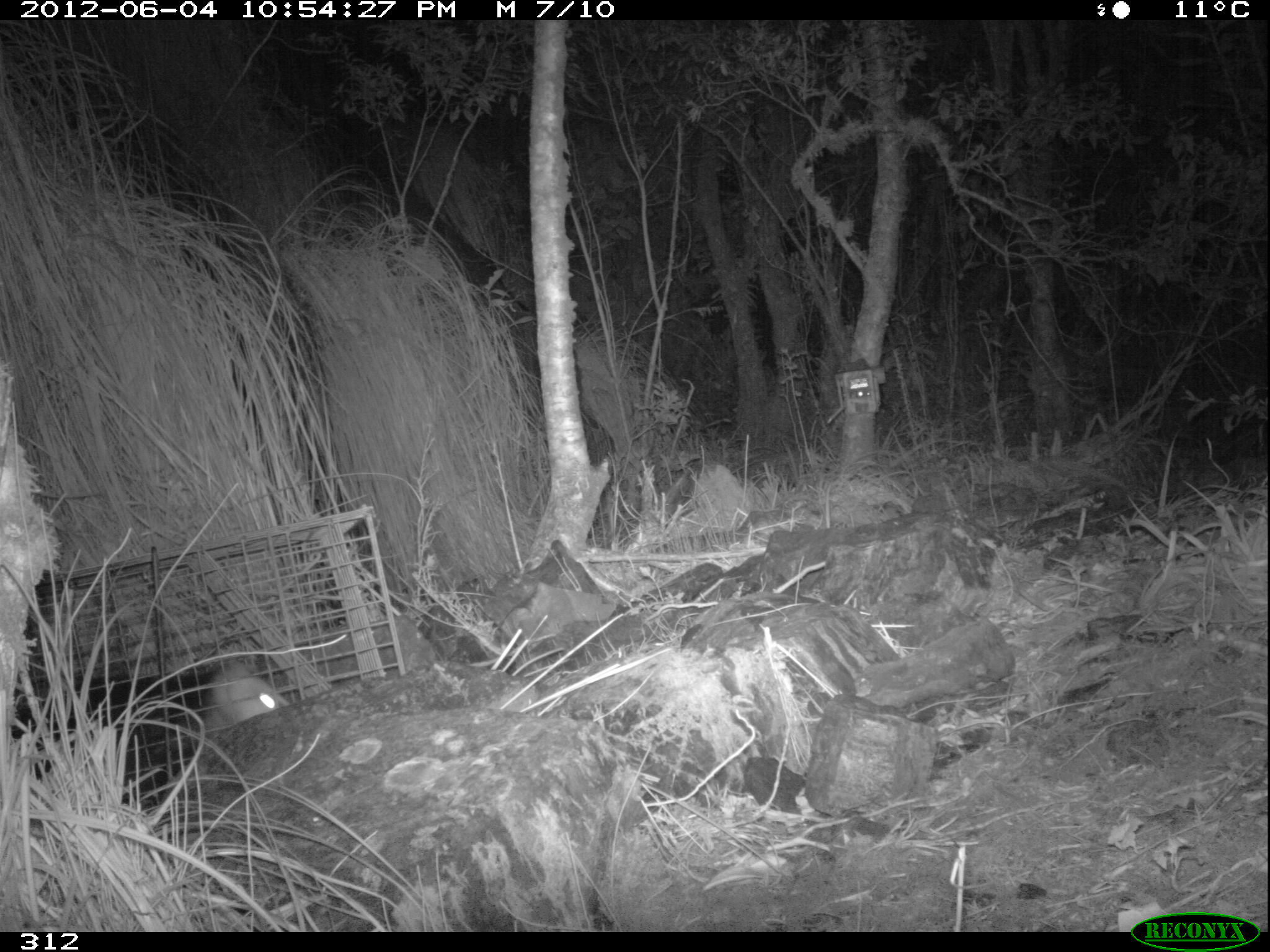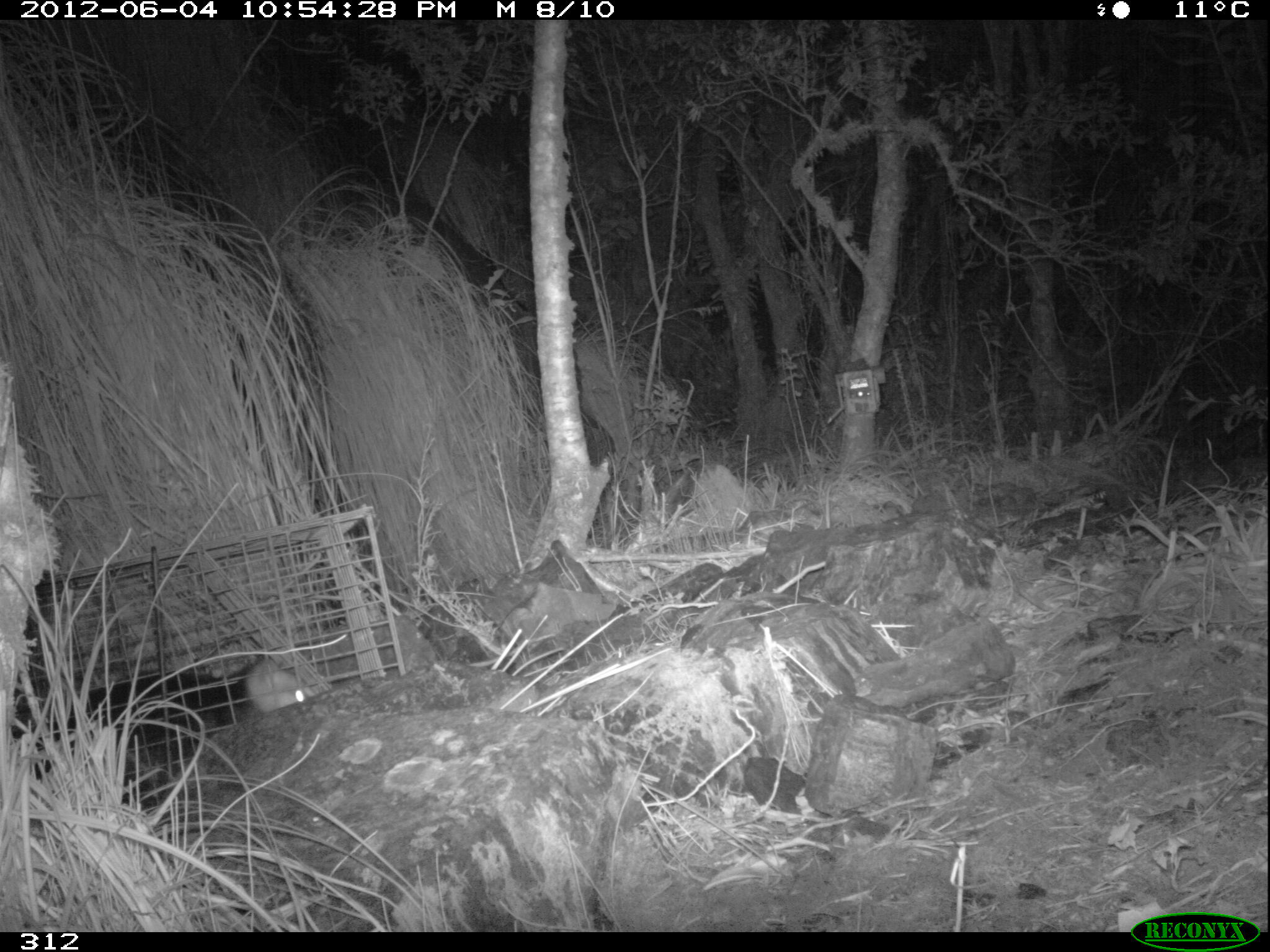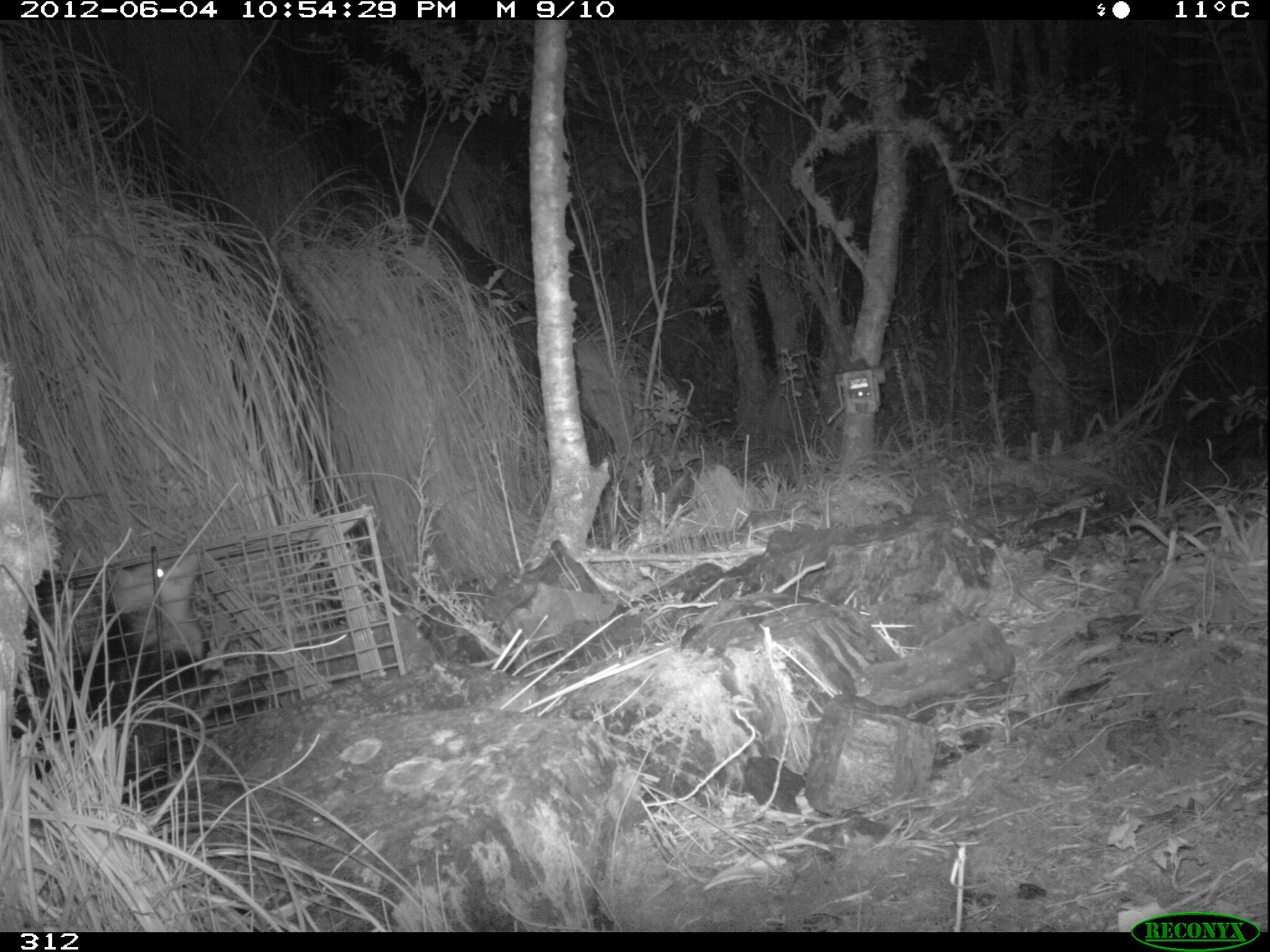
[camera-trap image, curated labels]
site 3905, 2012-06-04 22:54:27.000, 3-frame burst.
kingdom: Animalia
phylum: Chordata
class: Mammalia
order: Didelphimorphia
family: Didelphidae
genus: Didelphis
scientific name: Didelphis pernigra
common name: andean white-eared opossum